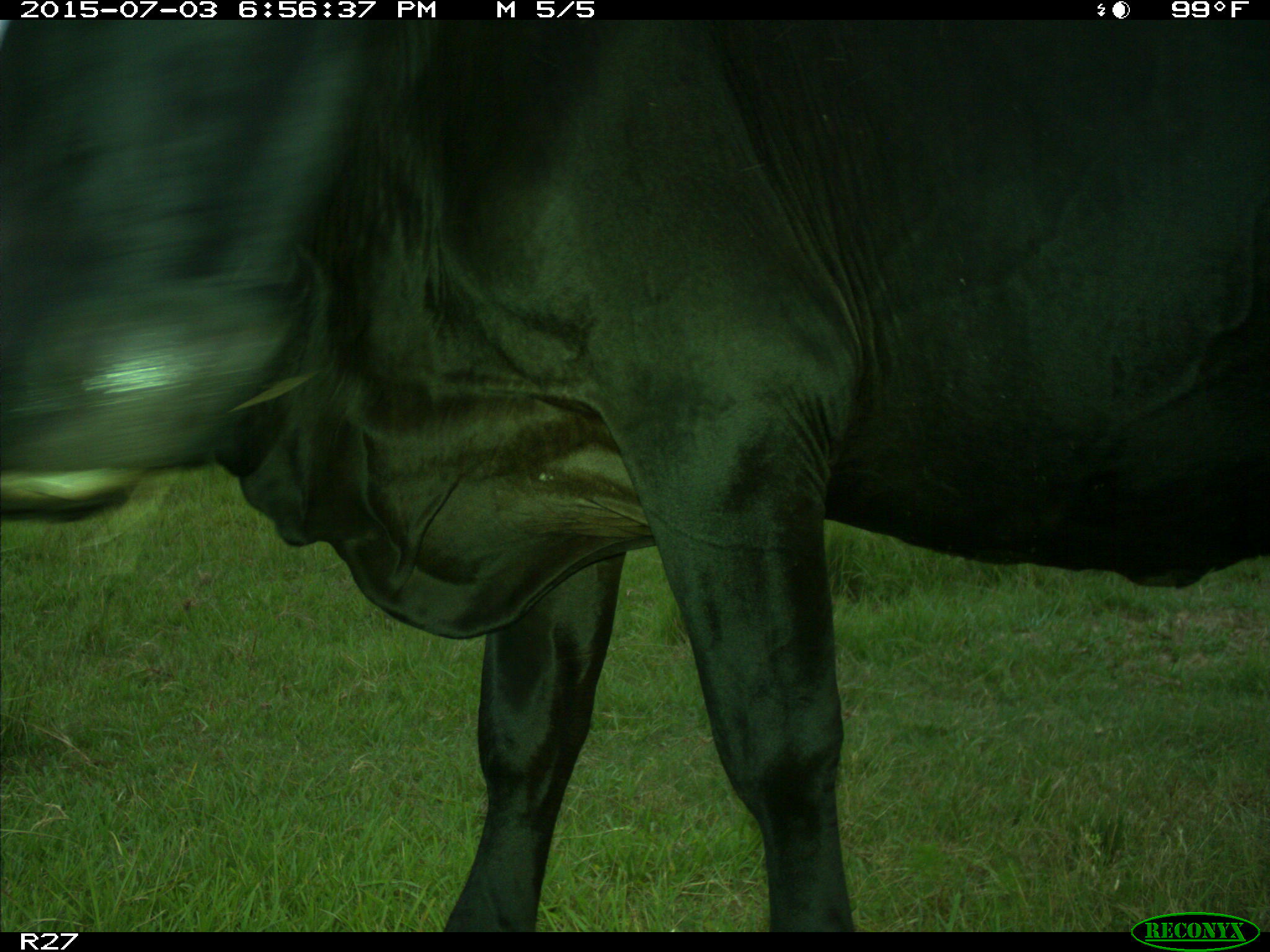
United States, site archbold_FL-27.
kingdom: Animalia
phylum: Chordata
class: Mammalia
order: Artiodactyla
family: Bovidae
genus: Bos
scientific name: Bos taurus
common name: domestic cow